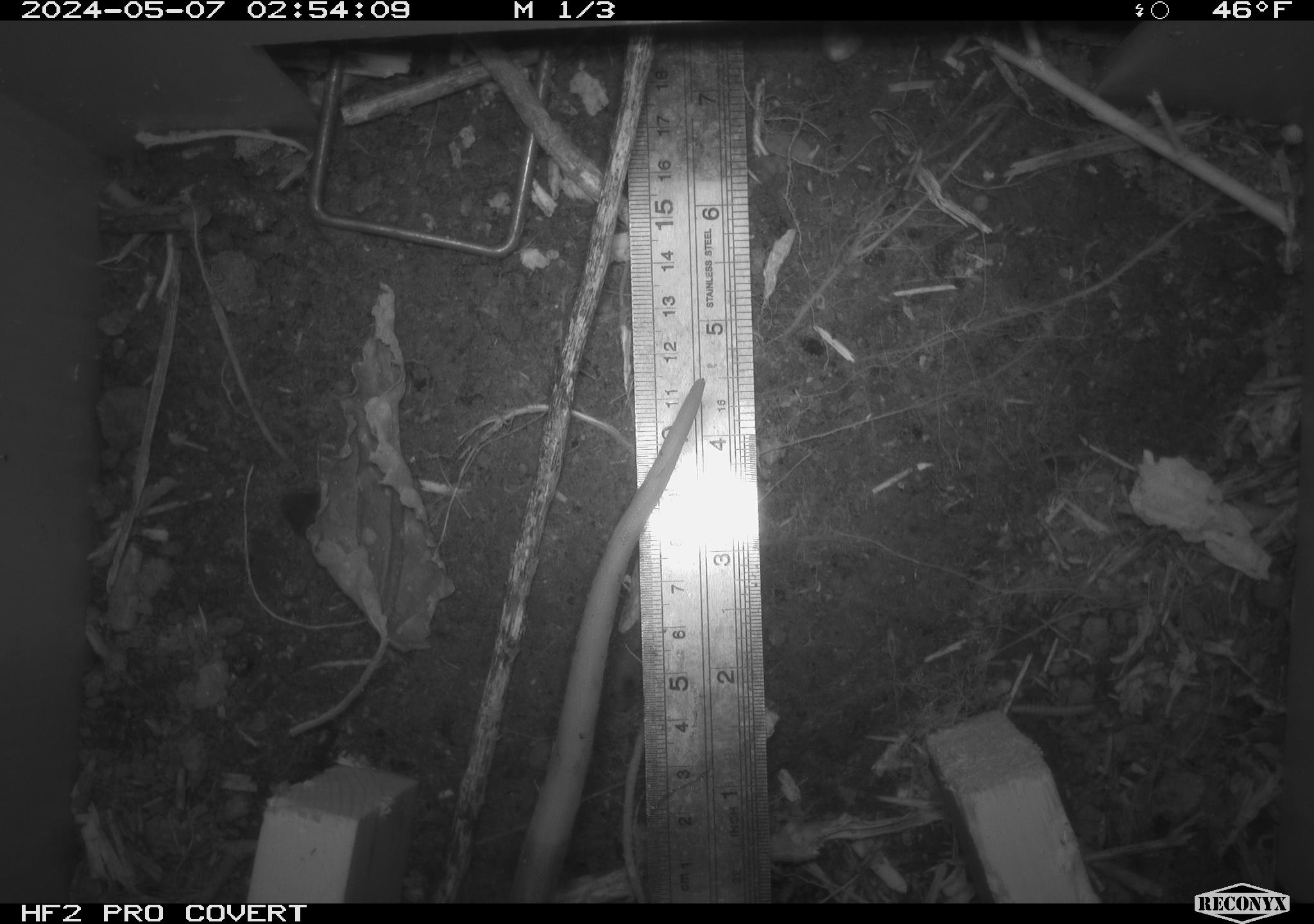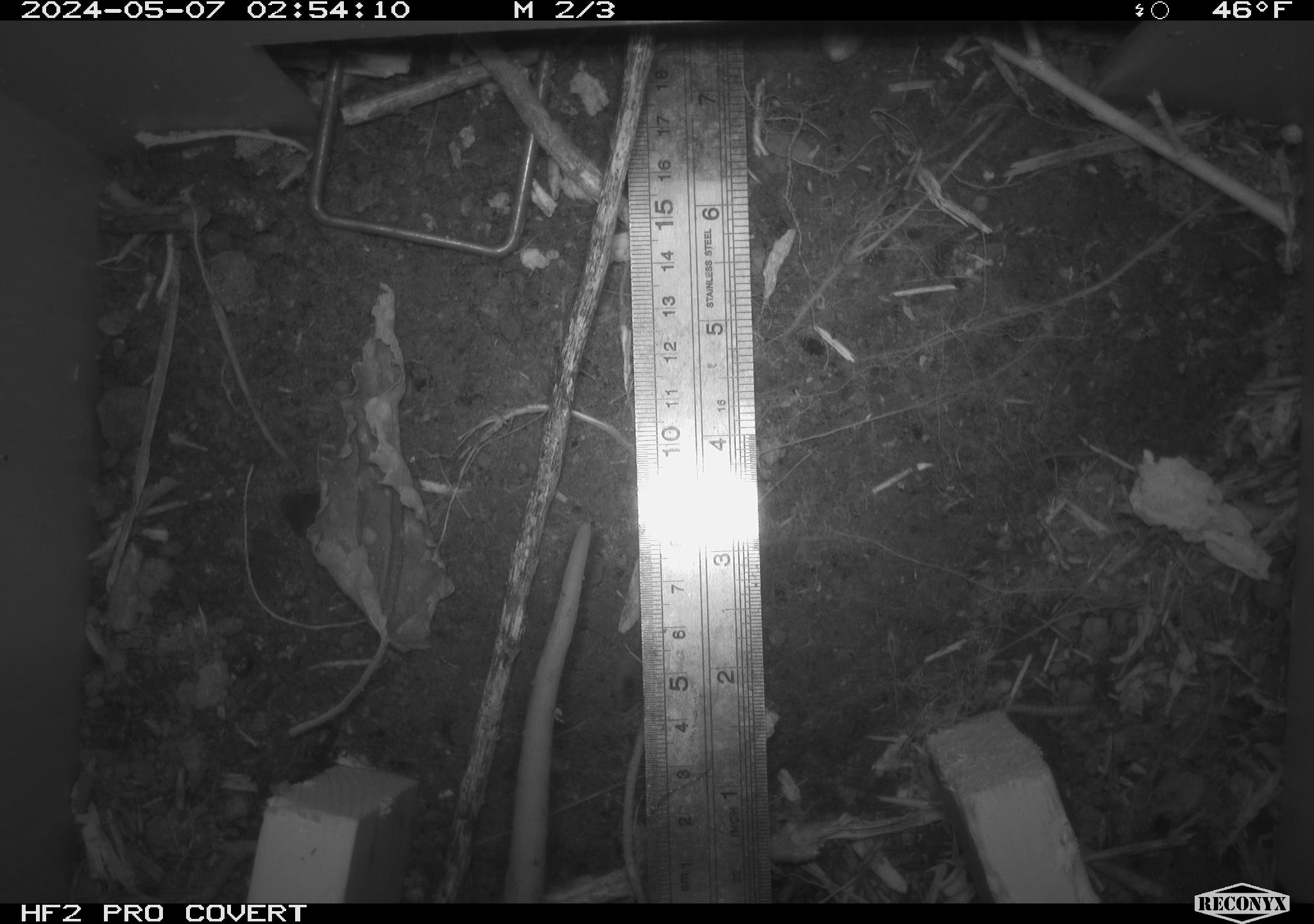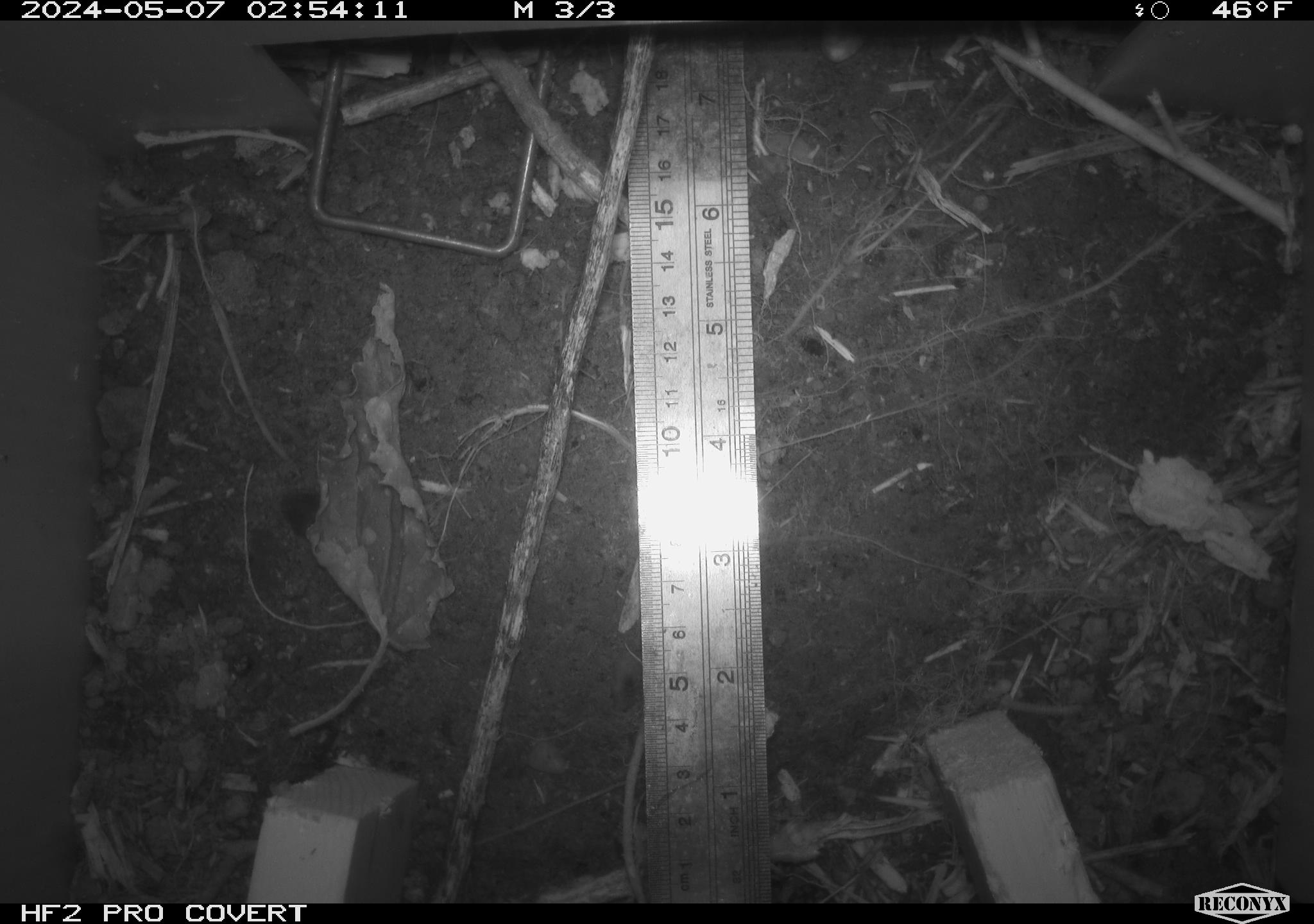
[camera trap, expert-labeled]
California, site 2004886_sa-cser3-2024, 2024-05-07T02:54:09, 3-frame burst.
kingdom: Animalia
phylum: Chordata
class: Mammalia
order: Rodentia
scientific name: Rodentia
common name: rodent